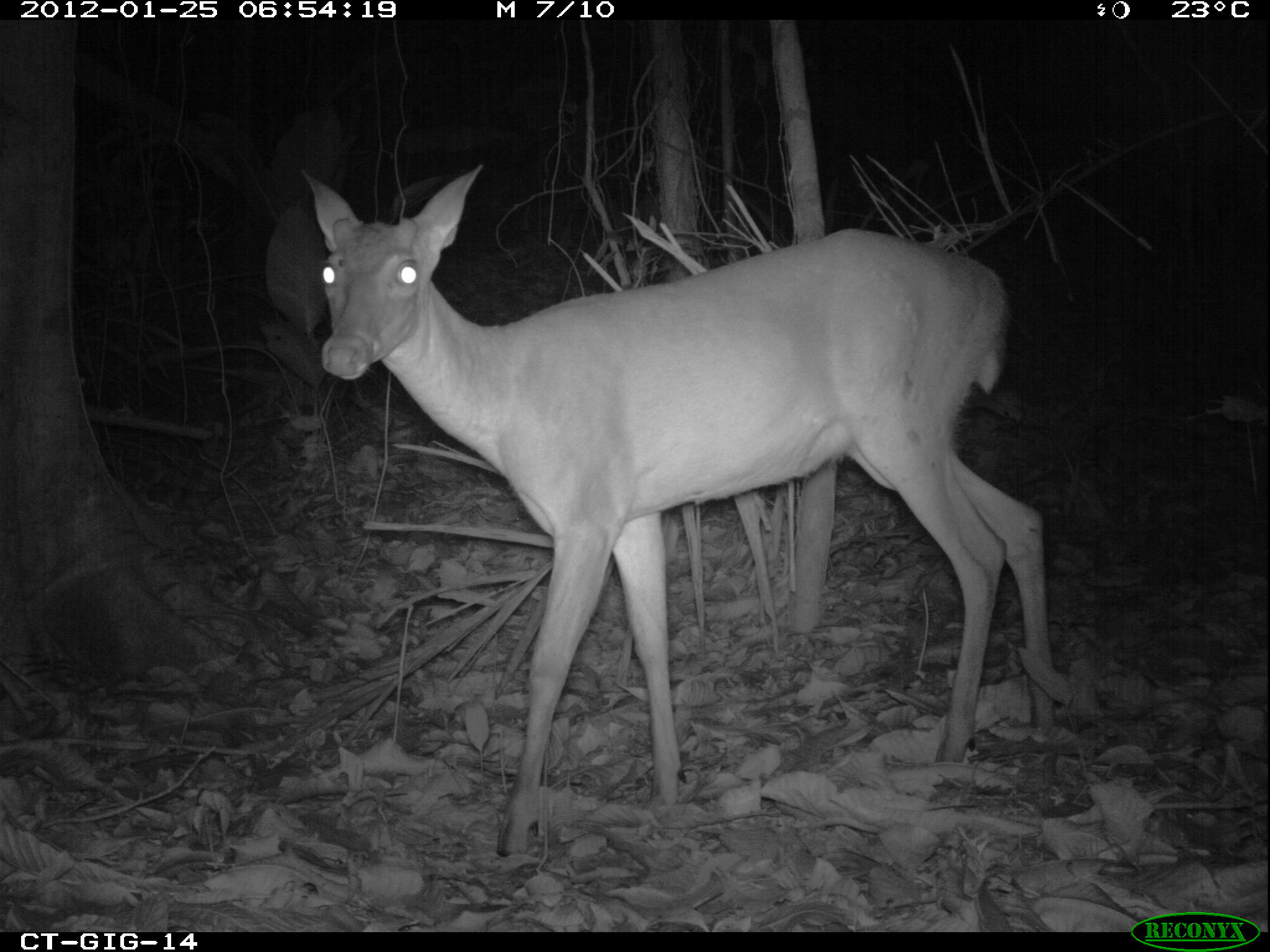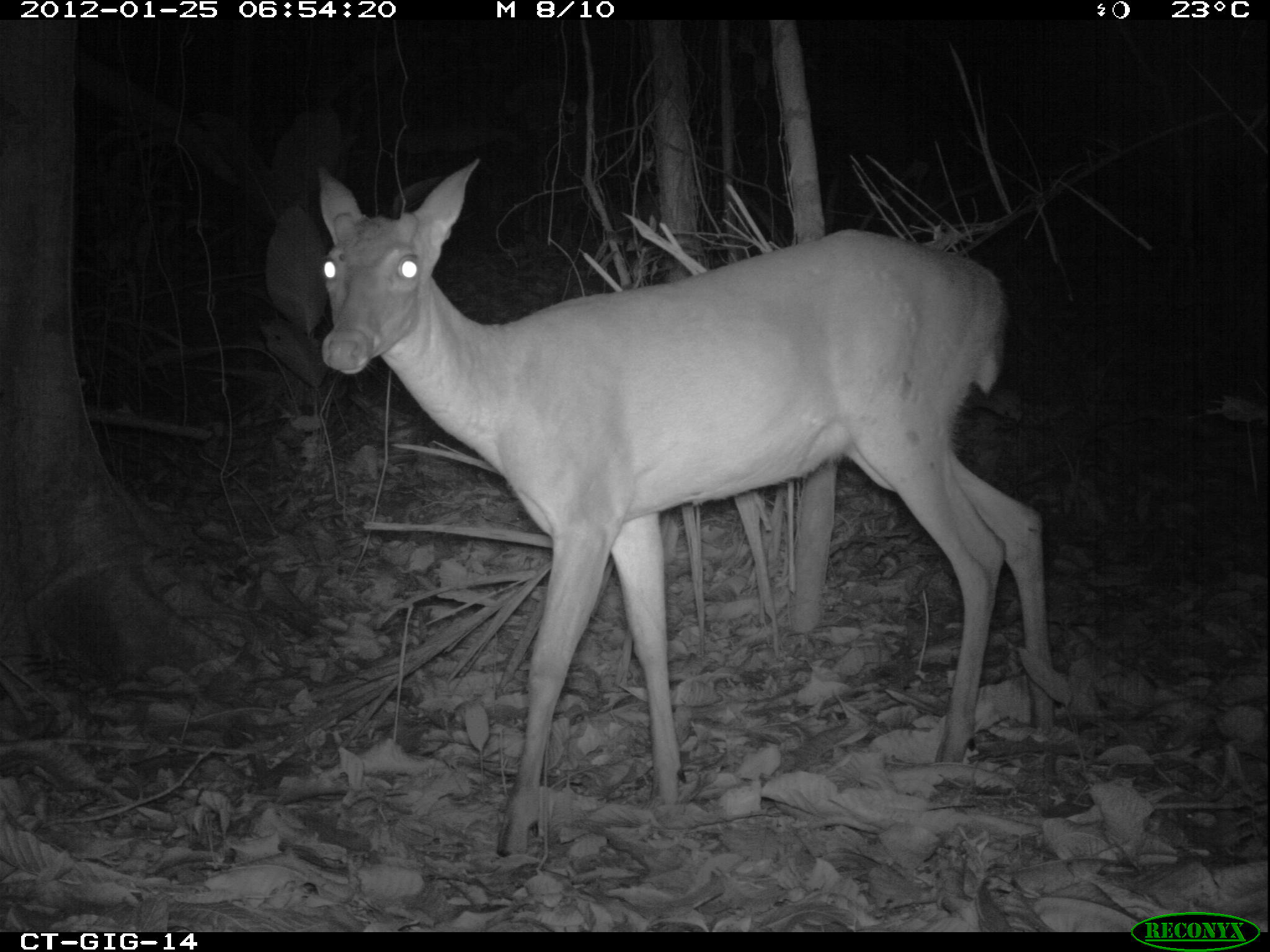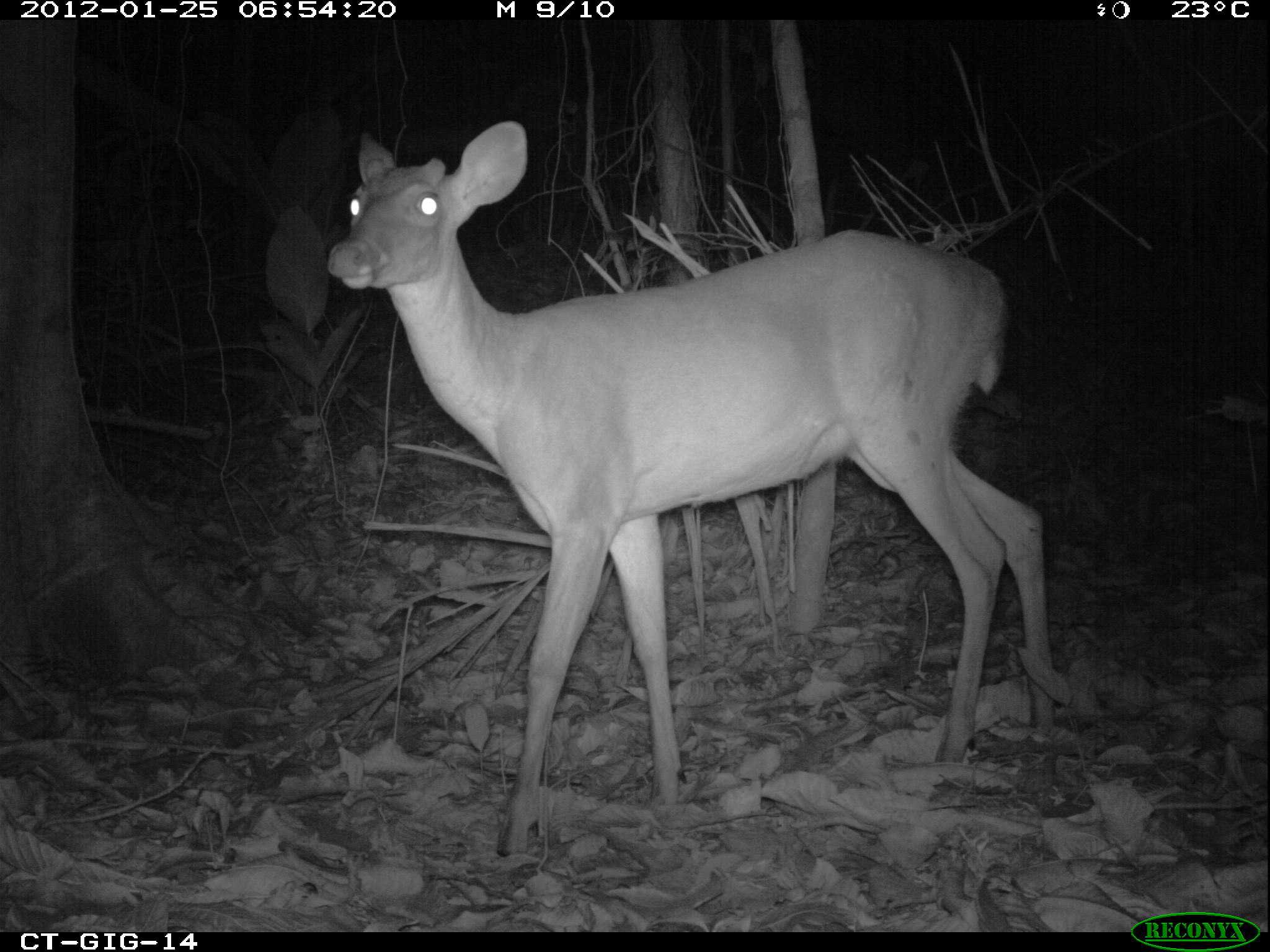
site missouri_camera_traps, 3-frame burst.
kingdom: Animalia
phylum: Chordata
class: Mammalia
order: Artiodactyla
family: Cervidae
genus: Odocoileus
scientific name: Odocoileus virginianus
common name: white-tailed deer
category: white tailed deer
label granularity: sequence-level